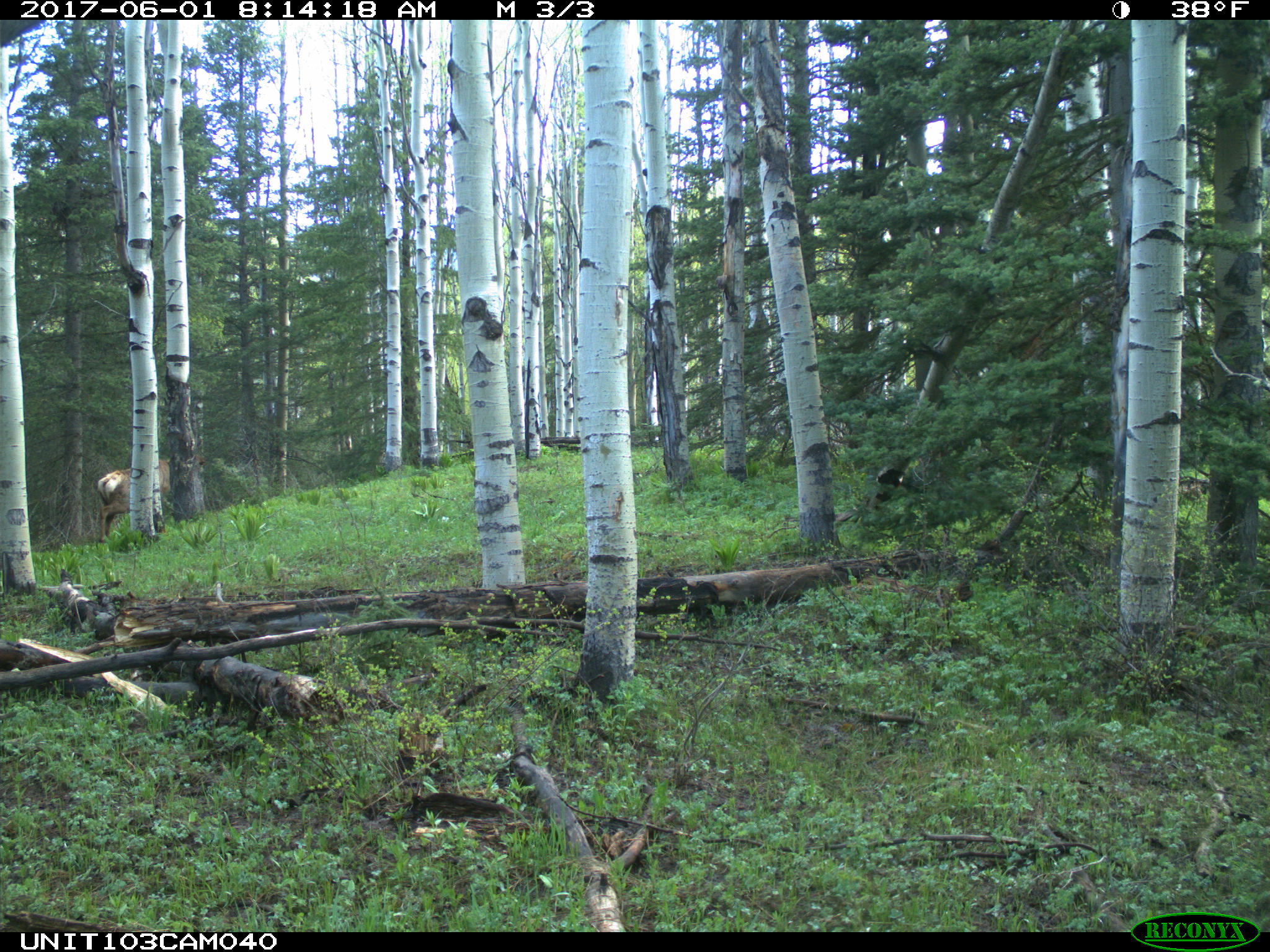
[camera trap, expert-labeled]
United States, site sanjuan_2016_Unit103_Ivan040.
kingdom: Animalia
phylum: Chordata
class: Mammalia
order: Artiodactyla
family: Cervidae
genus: Cervus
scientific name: Cervus elaphus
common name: red deer